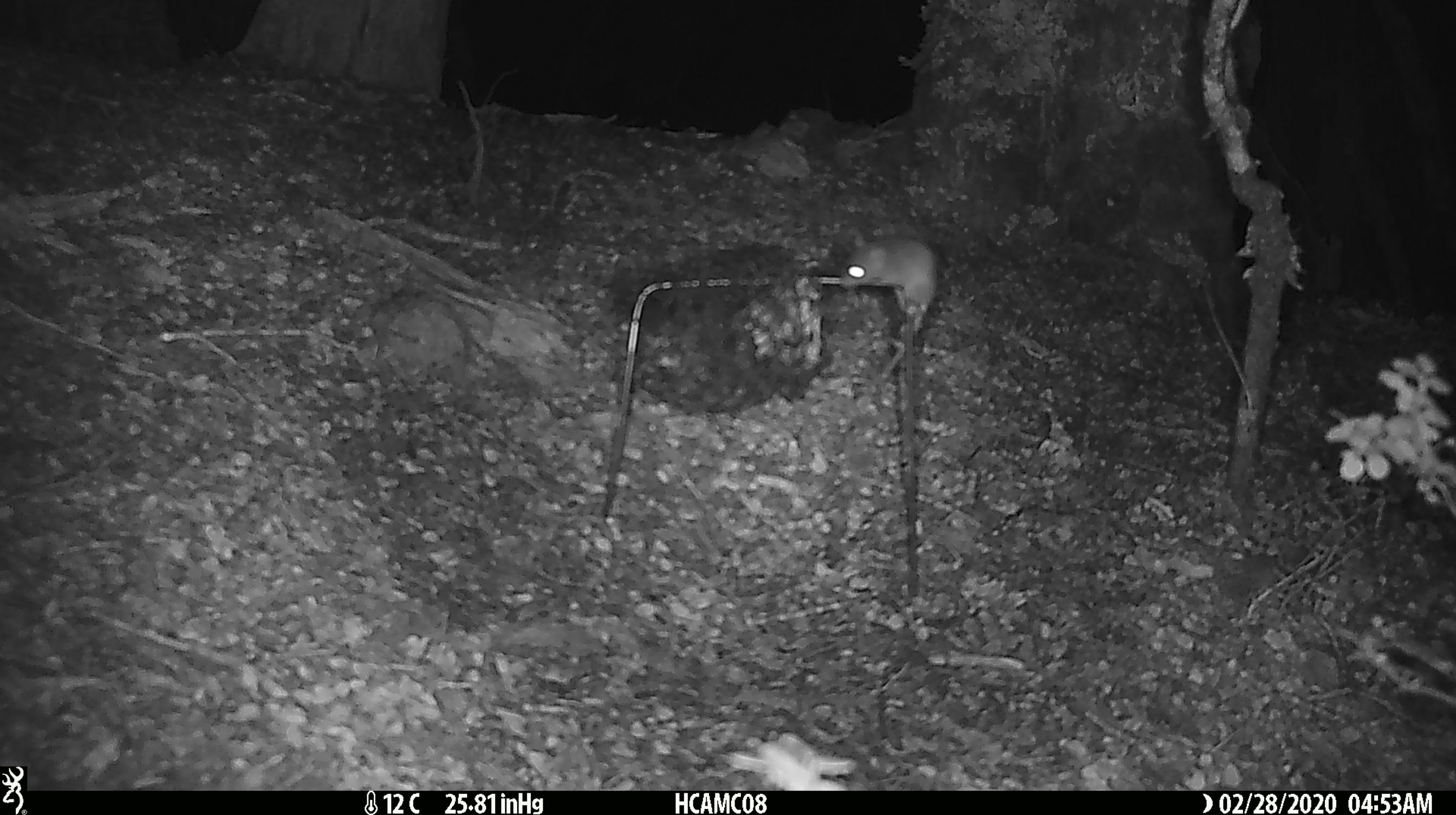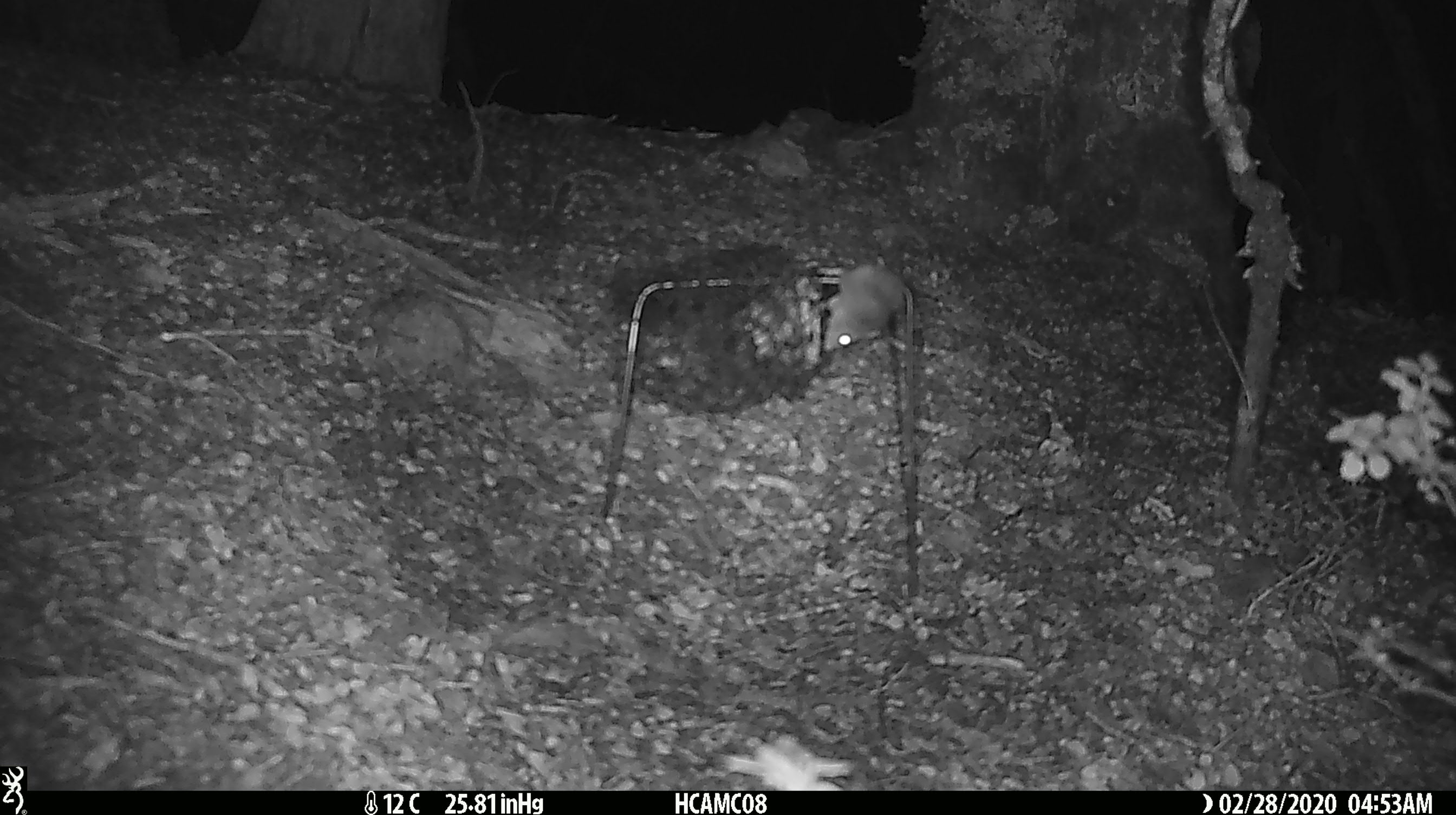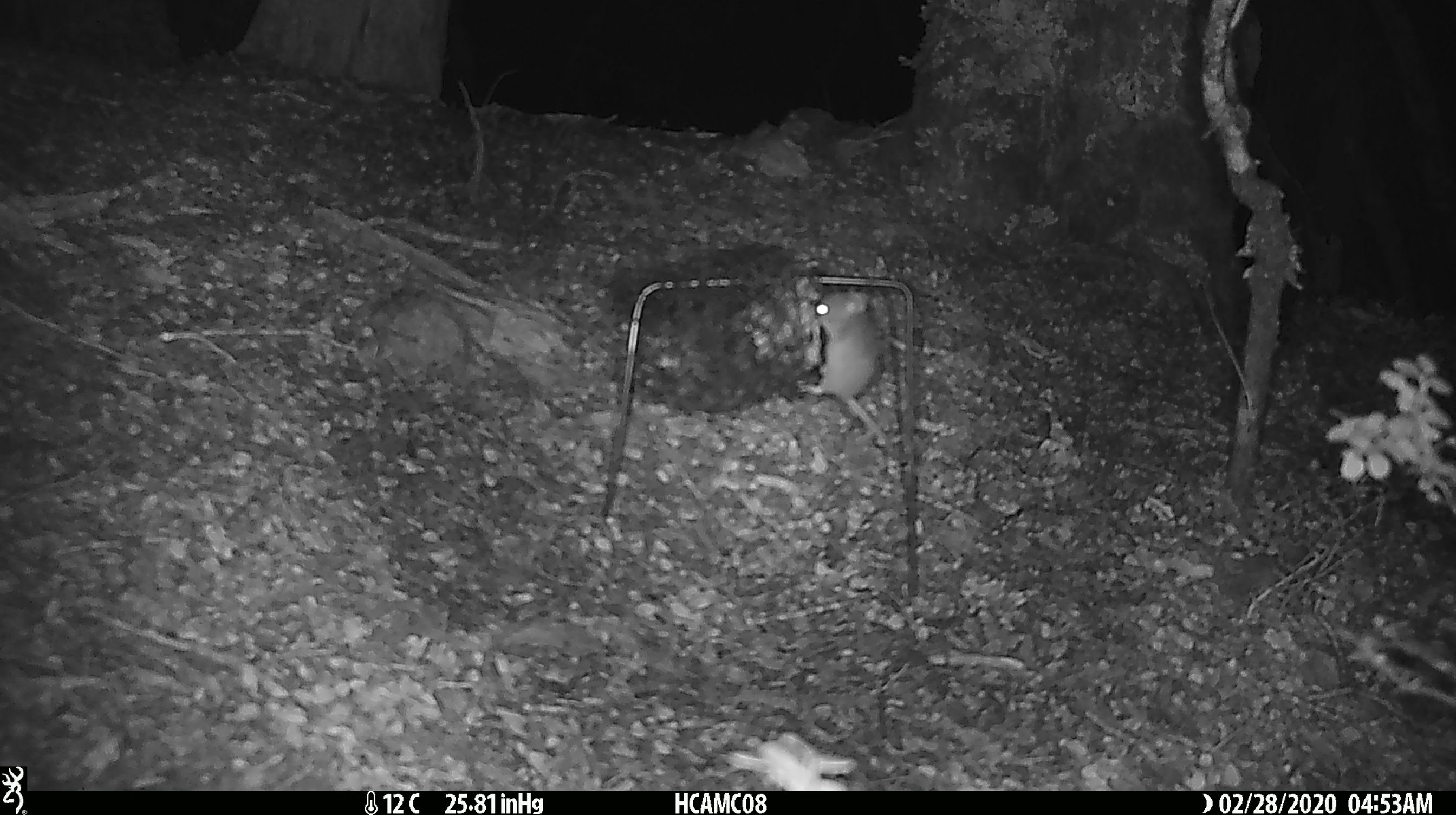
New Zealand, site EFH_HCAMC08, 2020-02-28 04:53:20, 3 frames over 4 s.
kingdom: Animalia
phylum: Chordata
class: Mammalia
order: Rodentia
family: Muridae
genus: Mus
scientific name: Mus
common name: mouse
Mouse (Mus).